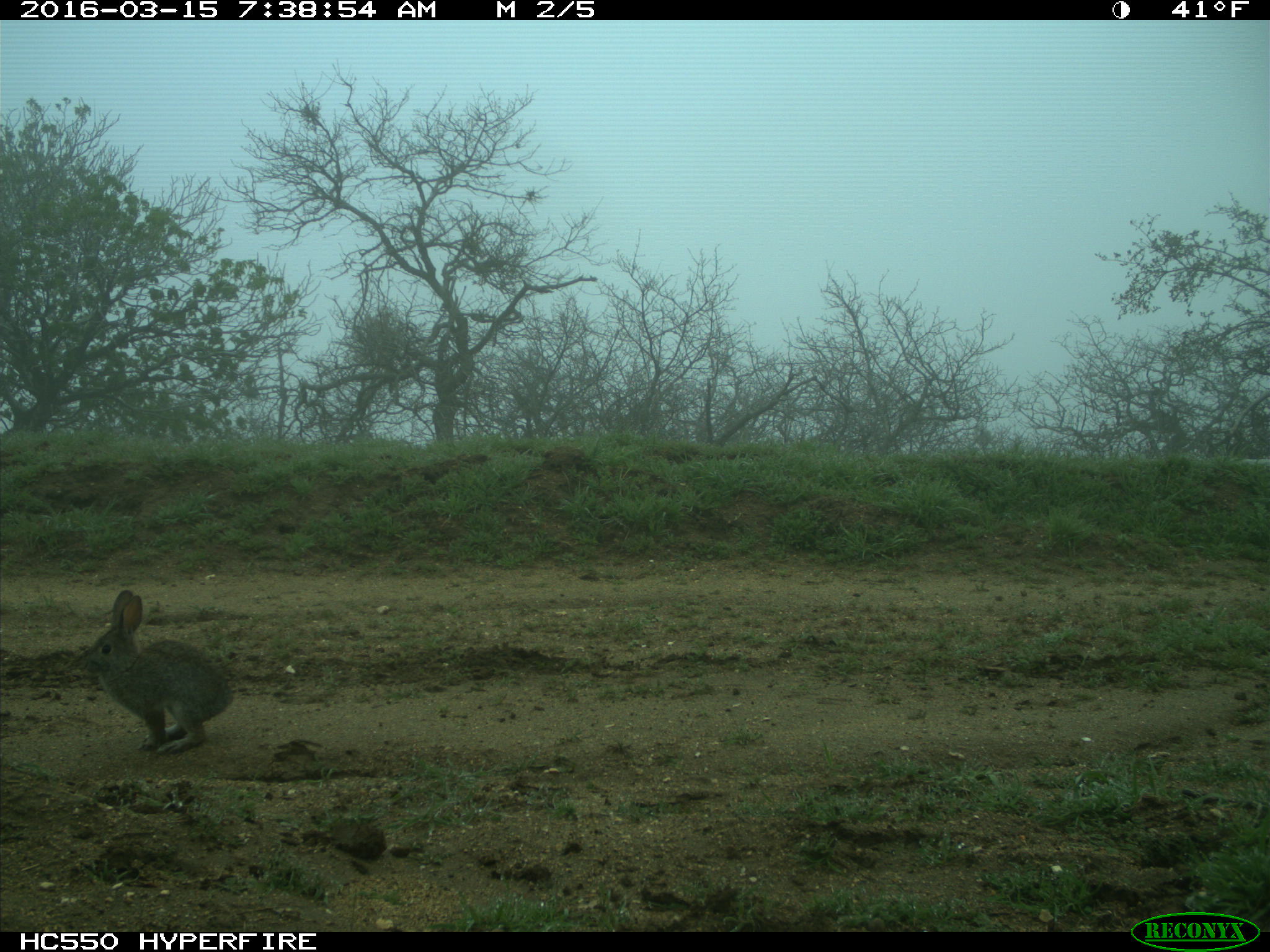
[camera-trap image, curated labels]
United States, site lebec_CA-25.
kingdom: Animalia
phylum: Chordata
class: Mammalia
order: Lagomorpha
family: Leporidae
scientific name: Leporidae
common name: rabbits and hares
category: unidentified rabbit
Unidentified rabbit (rabbits and hares) (Leporidae).